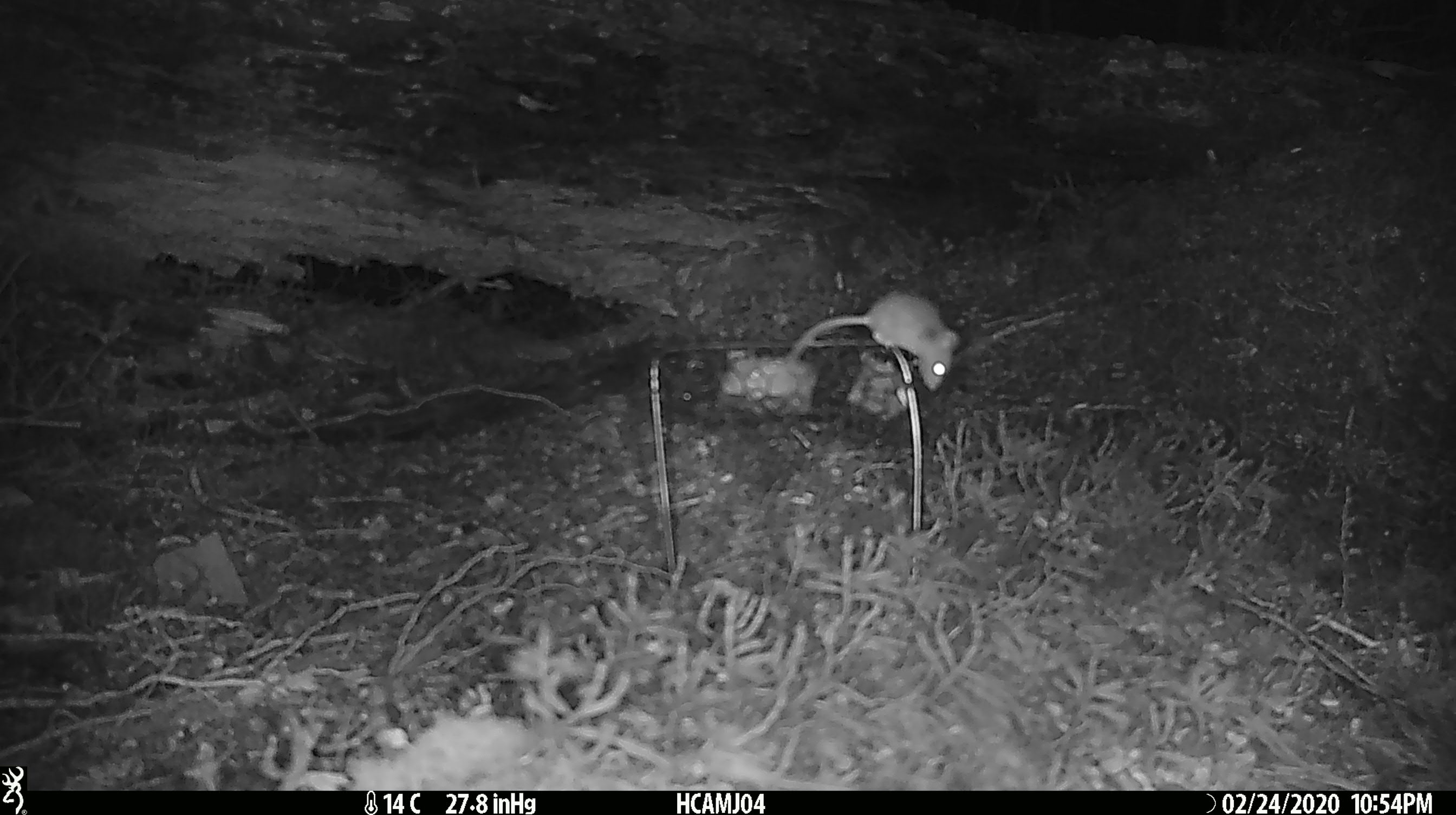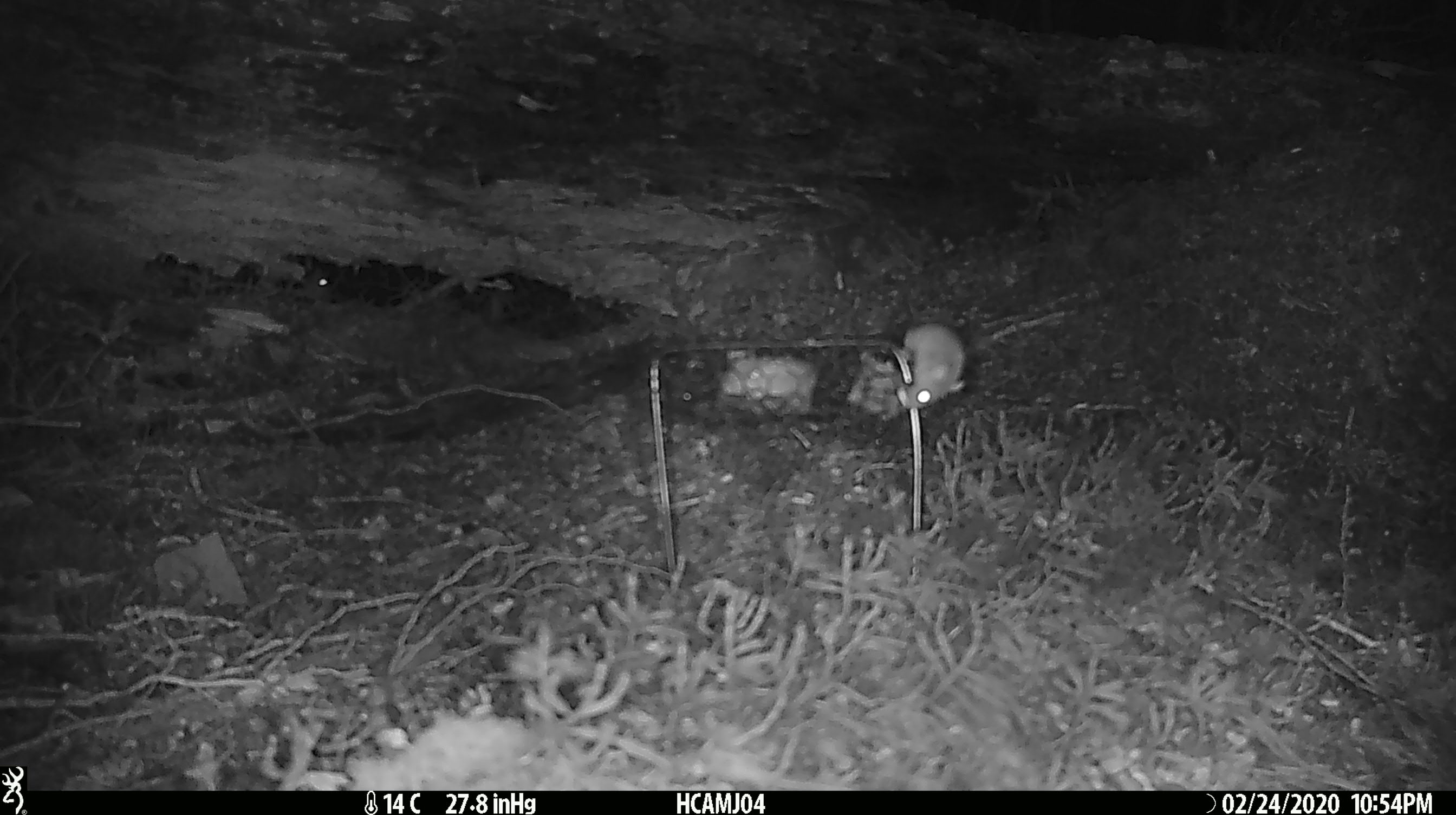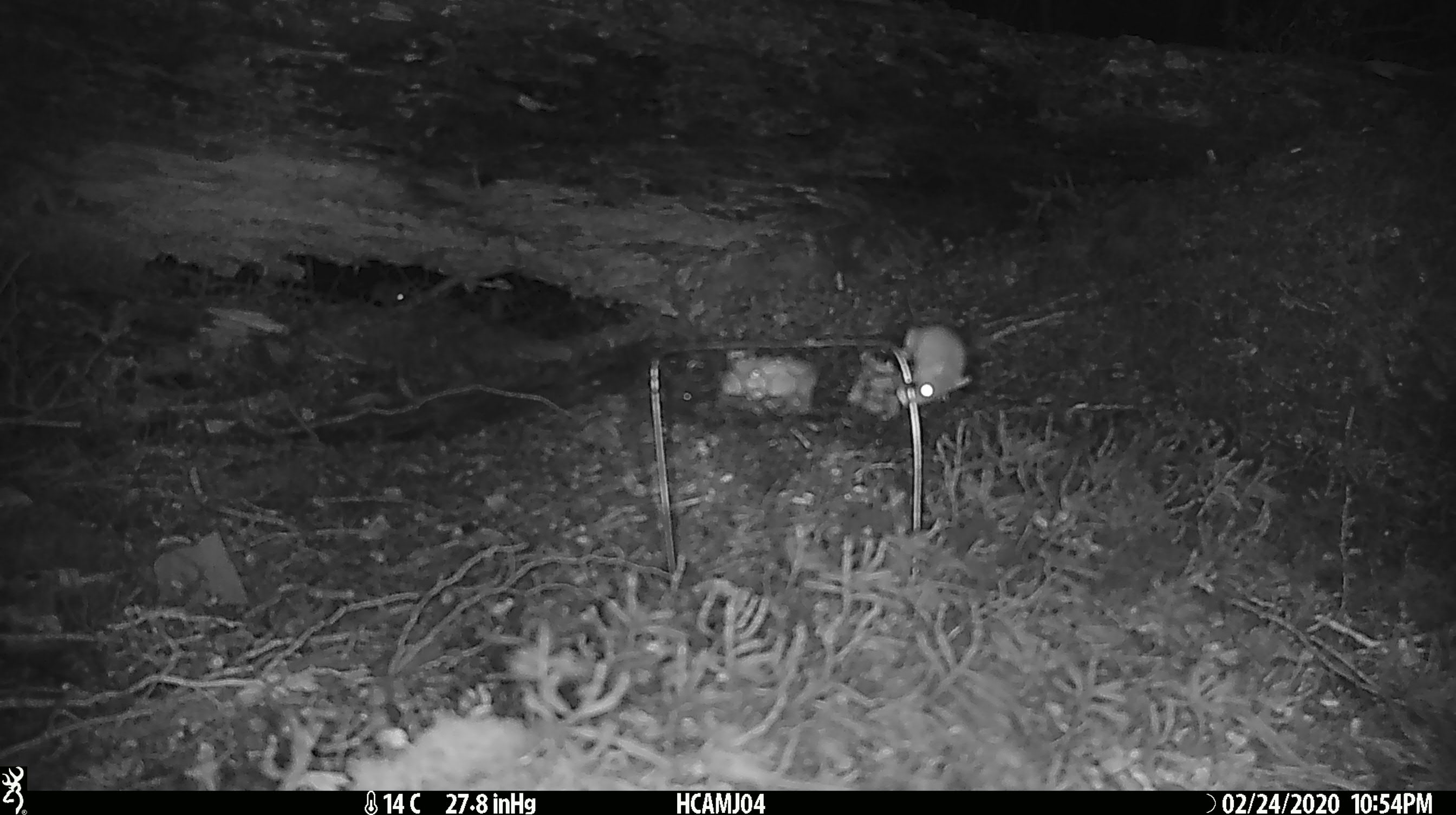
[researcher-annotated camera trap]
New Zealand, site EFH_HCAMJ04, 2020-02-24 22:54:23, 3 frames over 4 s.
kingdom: Animalia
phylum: Chordata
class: Mammalia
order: Rodentia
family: Muridae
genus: Mus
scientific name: Mus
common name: mouse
Mouse (Mus).